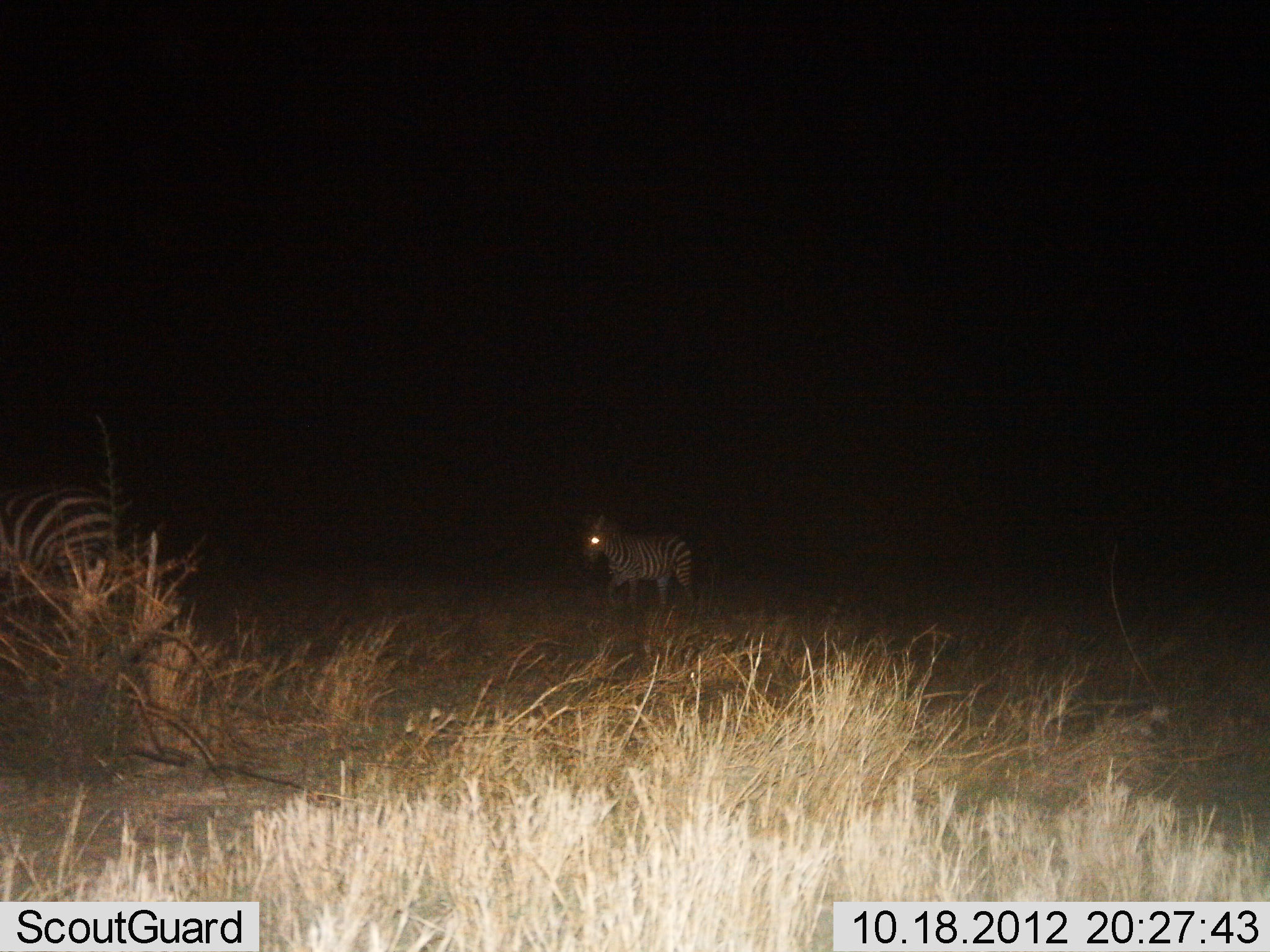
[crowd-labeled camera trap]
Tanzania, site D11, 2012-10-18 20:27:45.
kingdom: Animalia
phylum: Chordata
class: Mammalia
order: Perissodactyla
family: Equidae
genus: Equus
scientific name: Equus quagga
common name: plains zebra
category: zebra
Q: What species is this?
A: Zebra (plains zebra) (Equus quagga).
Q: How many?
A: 1.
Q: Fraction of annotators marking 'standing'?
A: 20%.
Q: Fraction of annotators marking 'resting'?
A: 0%.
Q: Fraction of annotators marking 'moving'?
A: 80%.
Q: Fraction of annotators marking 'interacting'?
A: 0%.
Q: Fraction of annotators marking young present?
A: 0%.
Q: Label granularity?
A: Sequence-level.